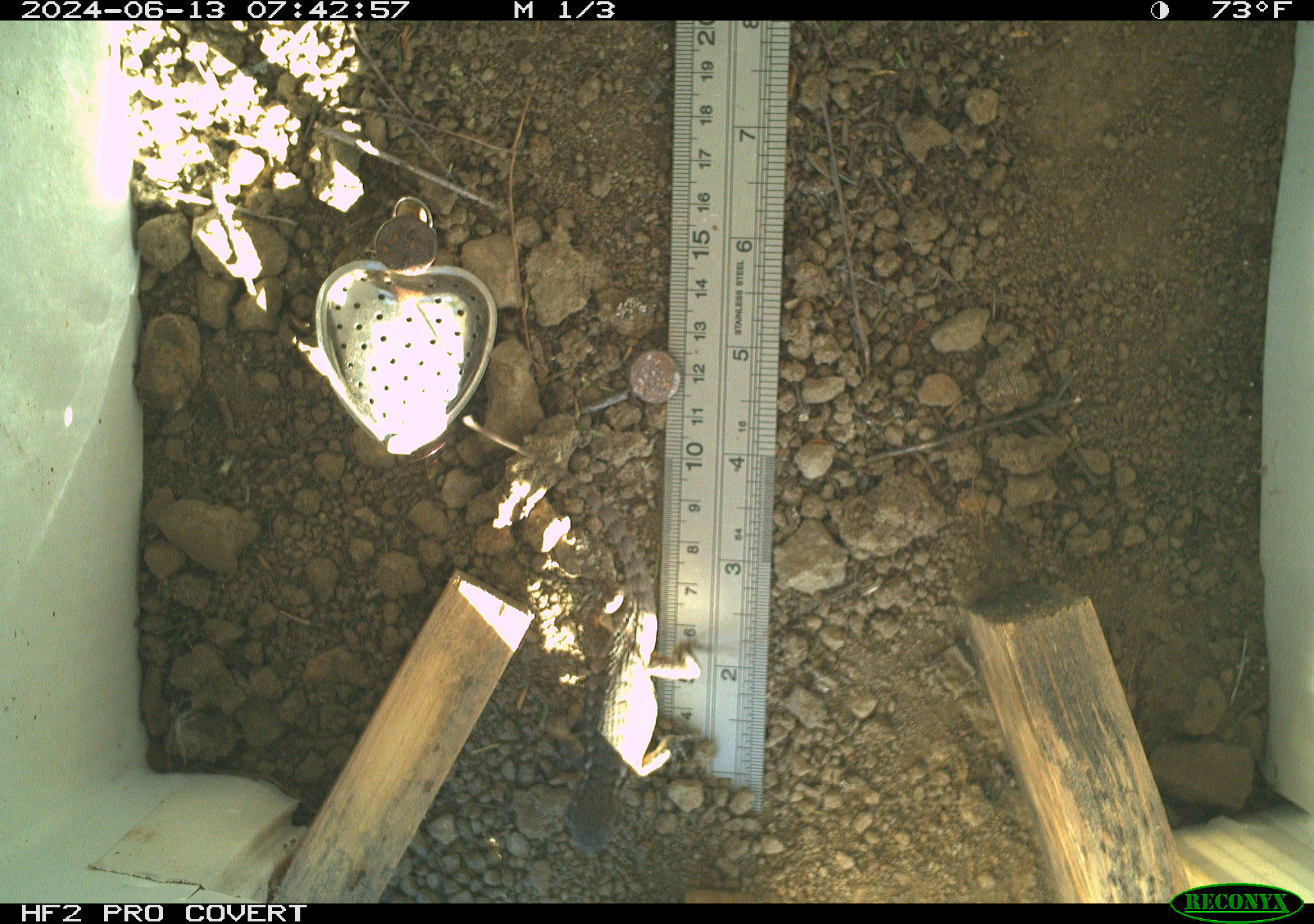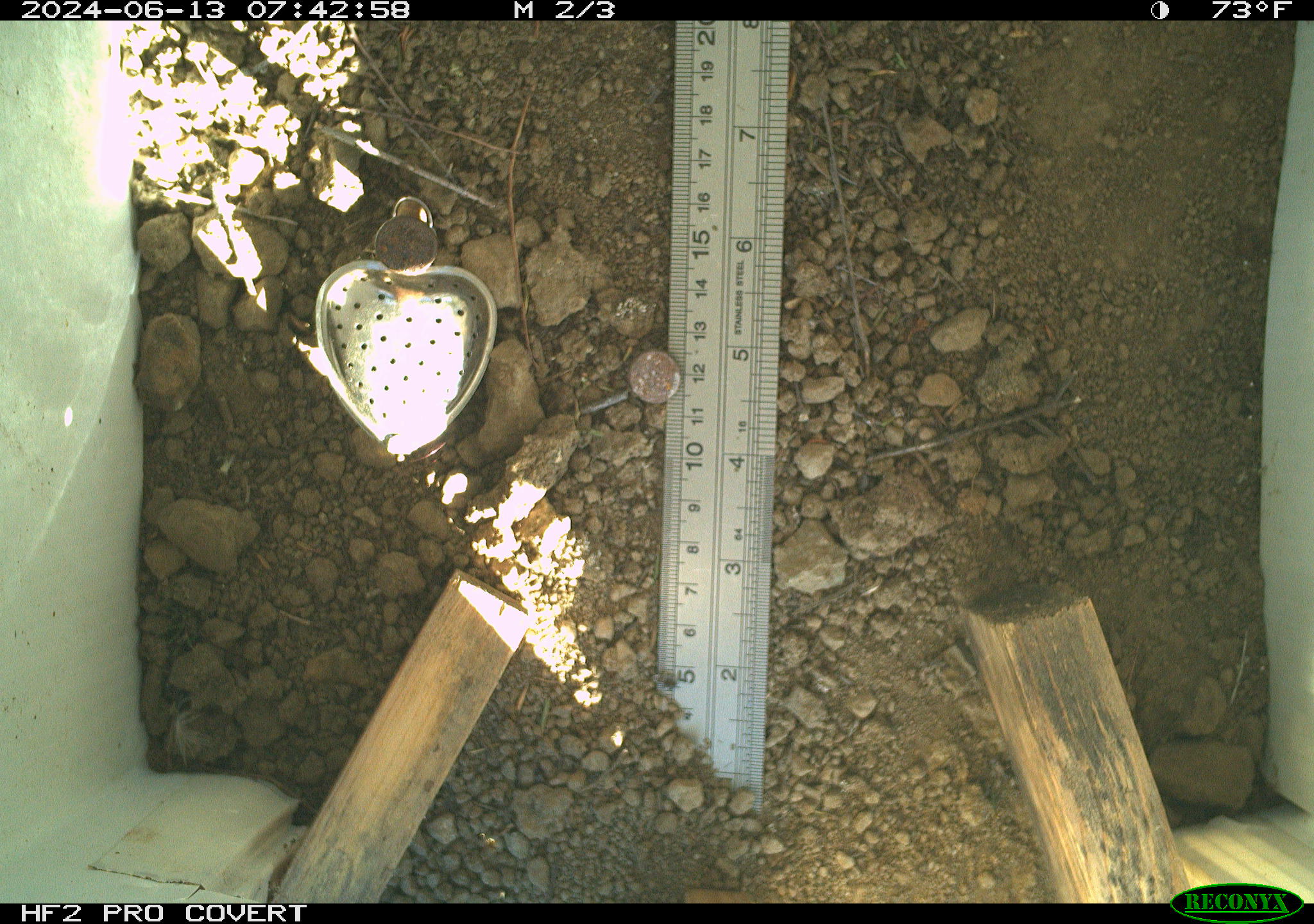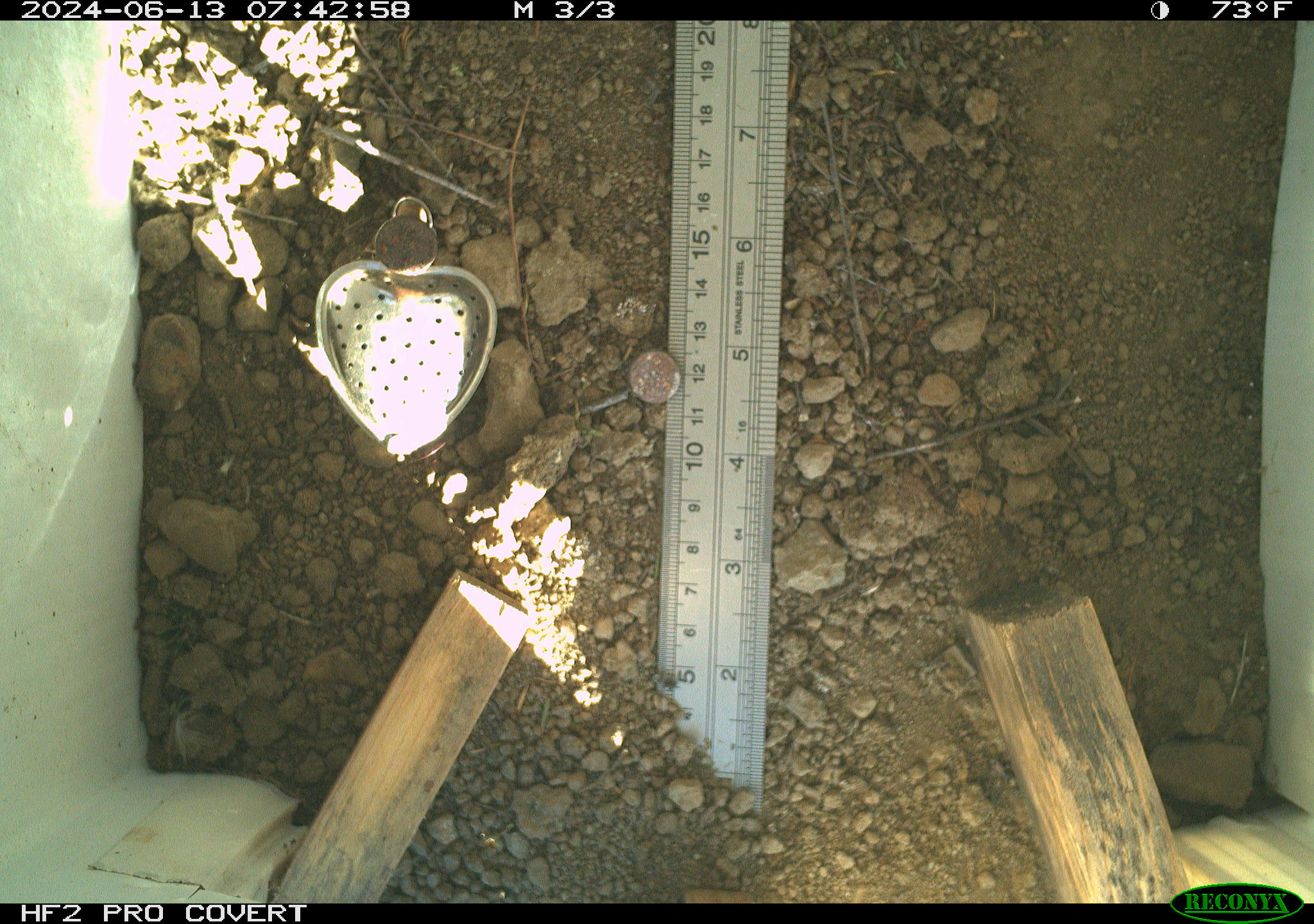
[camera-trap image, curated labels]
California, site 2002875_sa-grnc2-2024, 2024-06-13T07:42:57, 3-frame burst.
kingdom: Animalia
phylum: Chordata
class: Reptilia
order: Squamata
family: Phrynosomatidae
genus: Sceloporus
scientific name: Sceloporus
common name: spiny lizards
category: sceloporus species